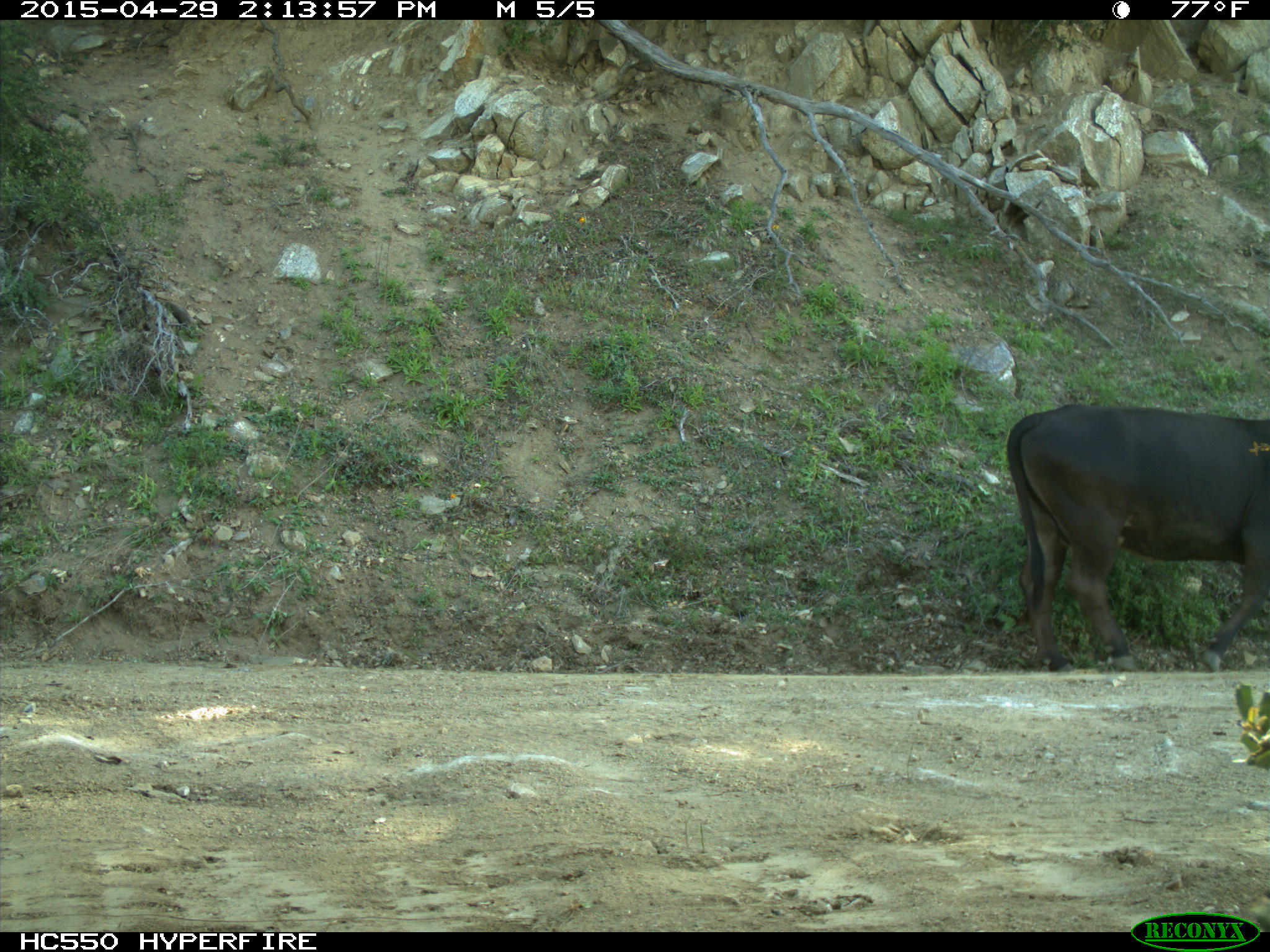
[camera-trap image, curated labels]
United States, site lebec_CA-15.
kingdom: Animalia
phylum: Chordata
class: Mammalia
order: Artiodactyla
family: Bovidae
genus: Bos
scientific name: Bos taurus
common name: domestic cow